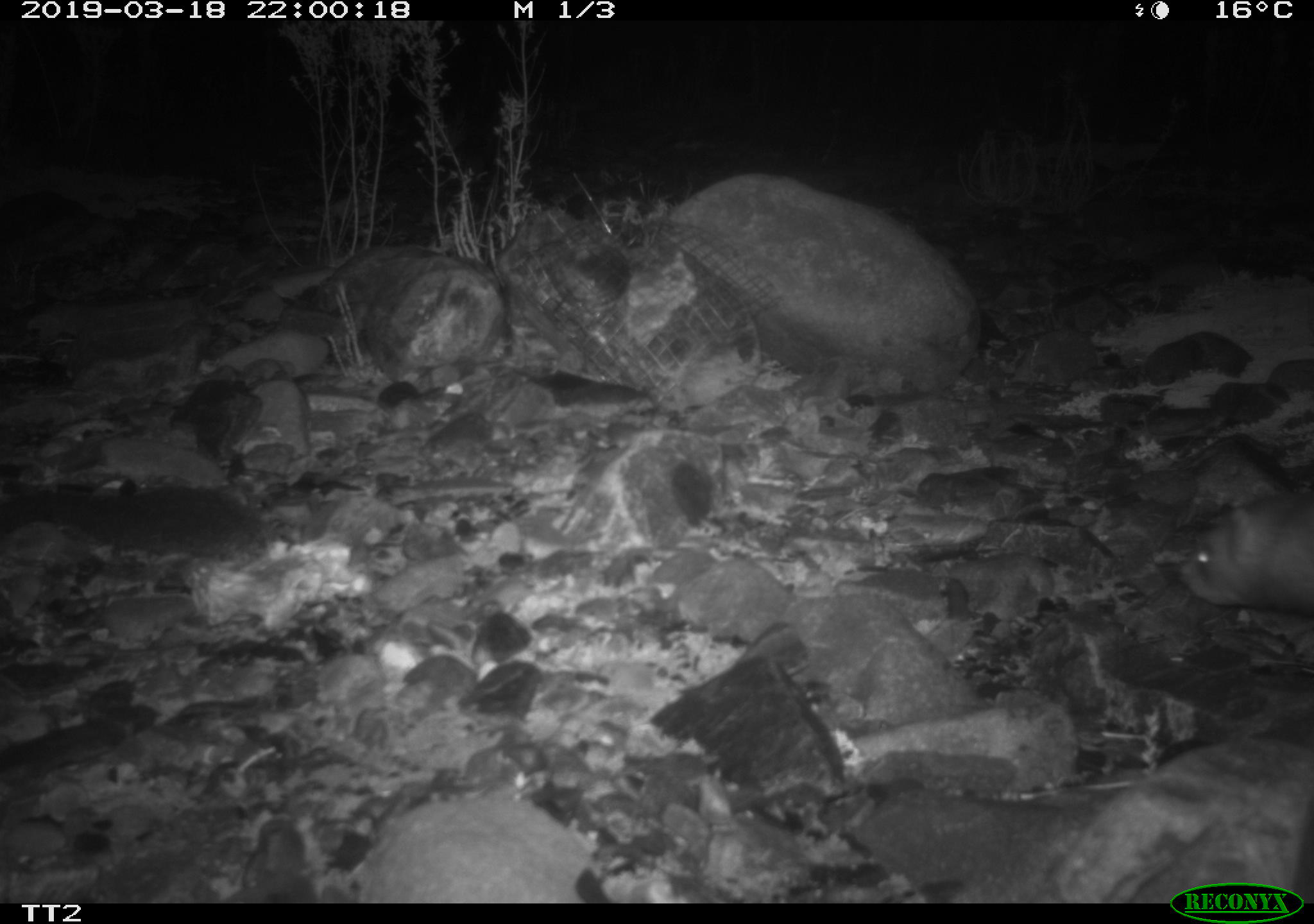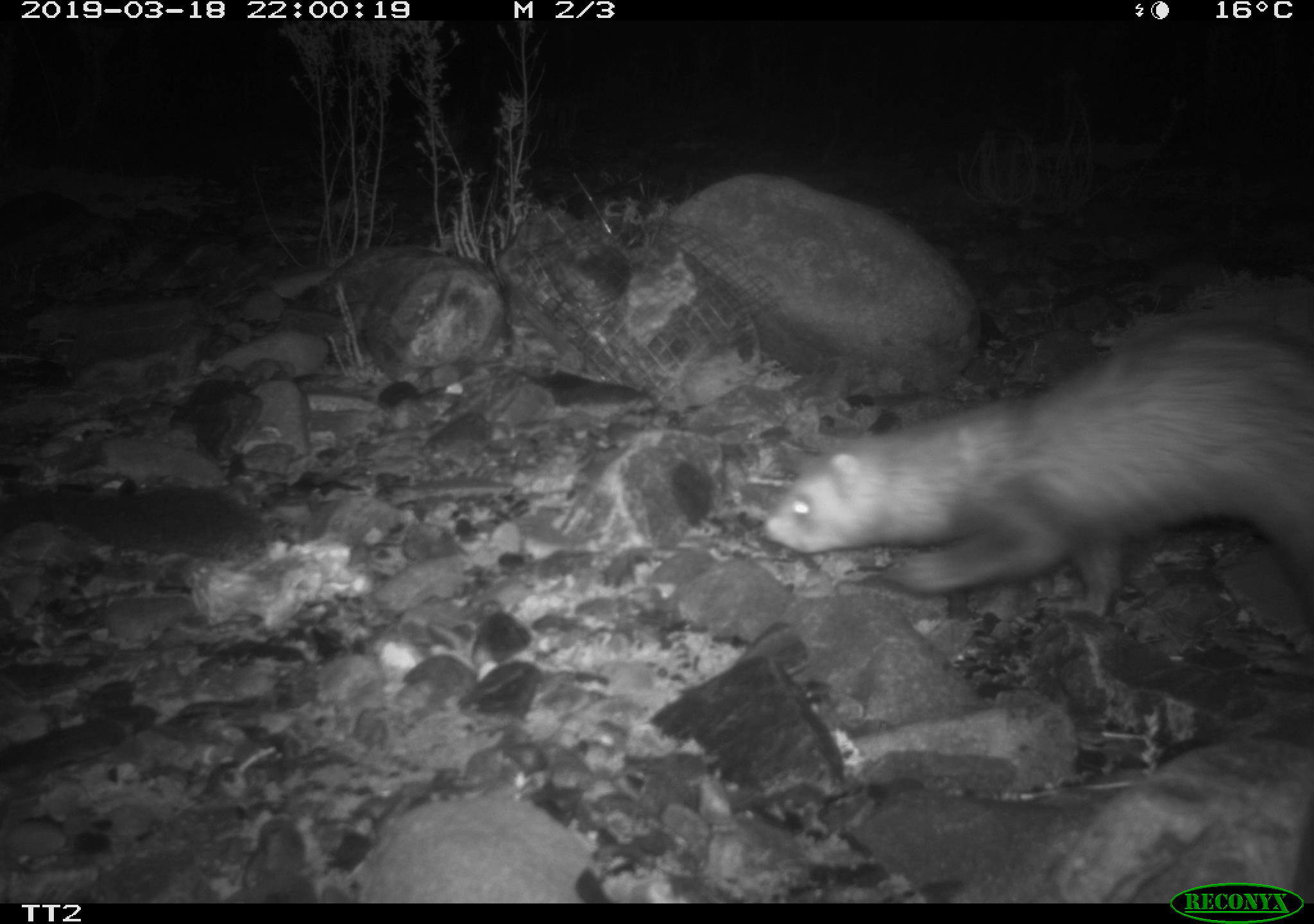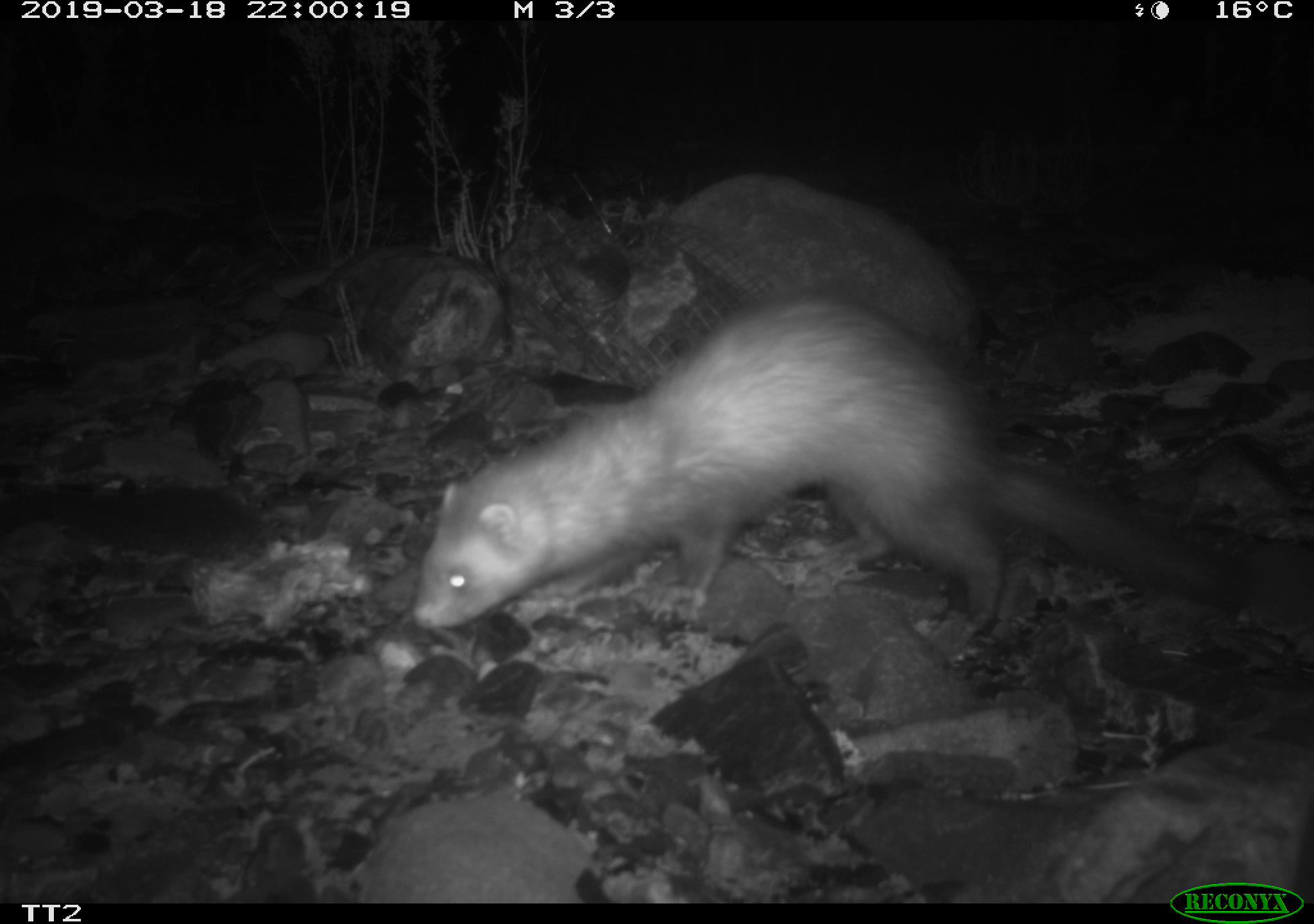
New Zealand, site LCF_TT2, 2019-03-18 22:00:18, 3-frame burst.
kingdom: Animalia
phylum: Chordata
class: Mammalia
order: Carnivora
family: Mustelidae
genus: Mustela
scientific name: Mustela furo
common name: ferret